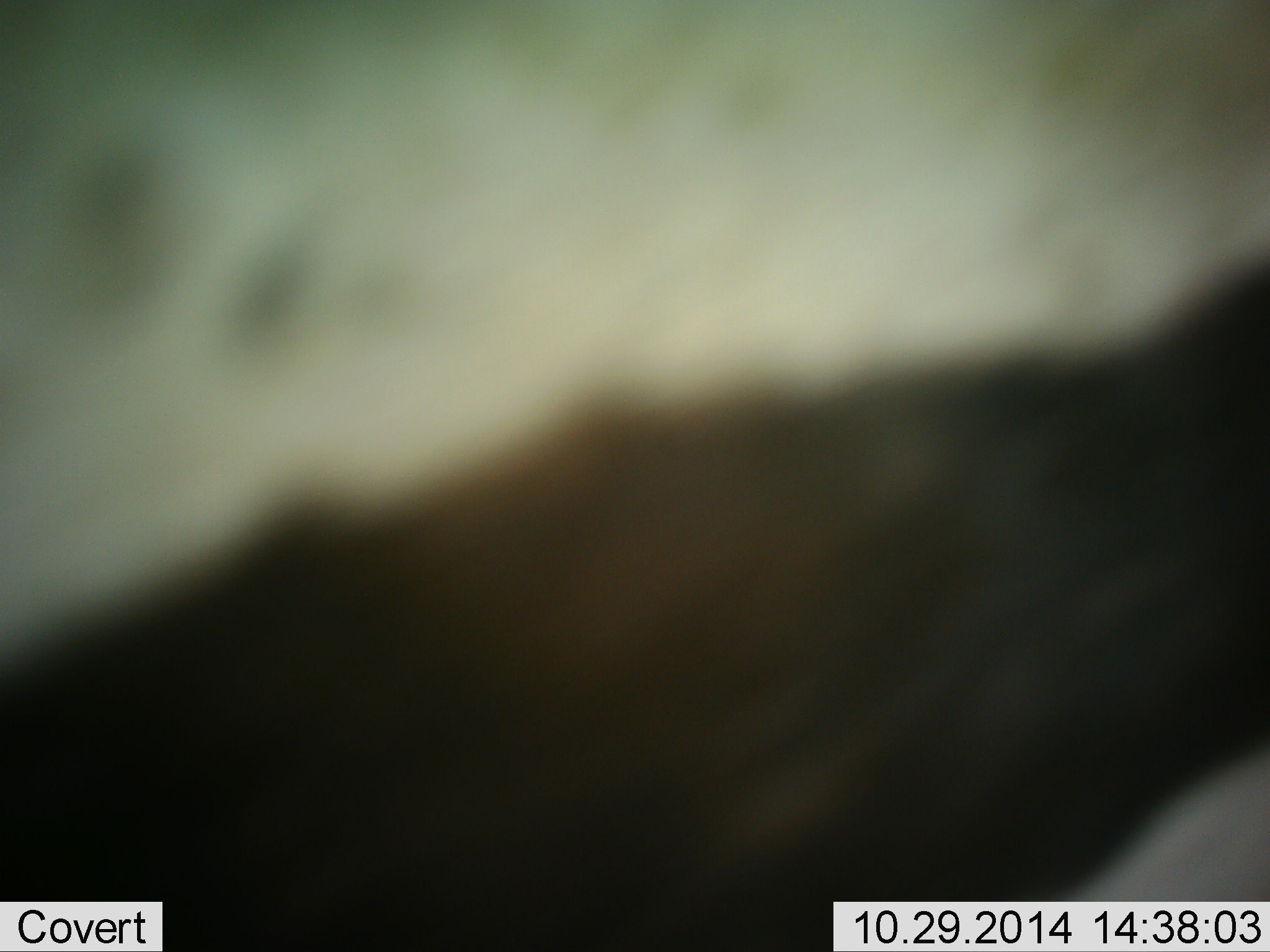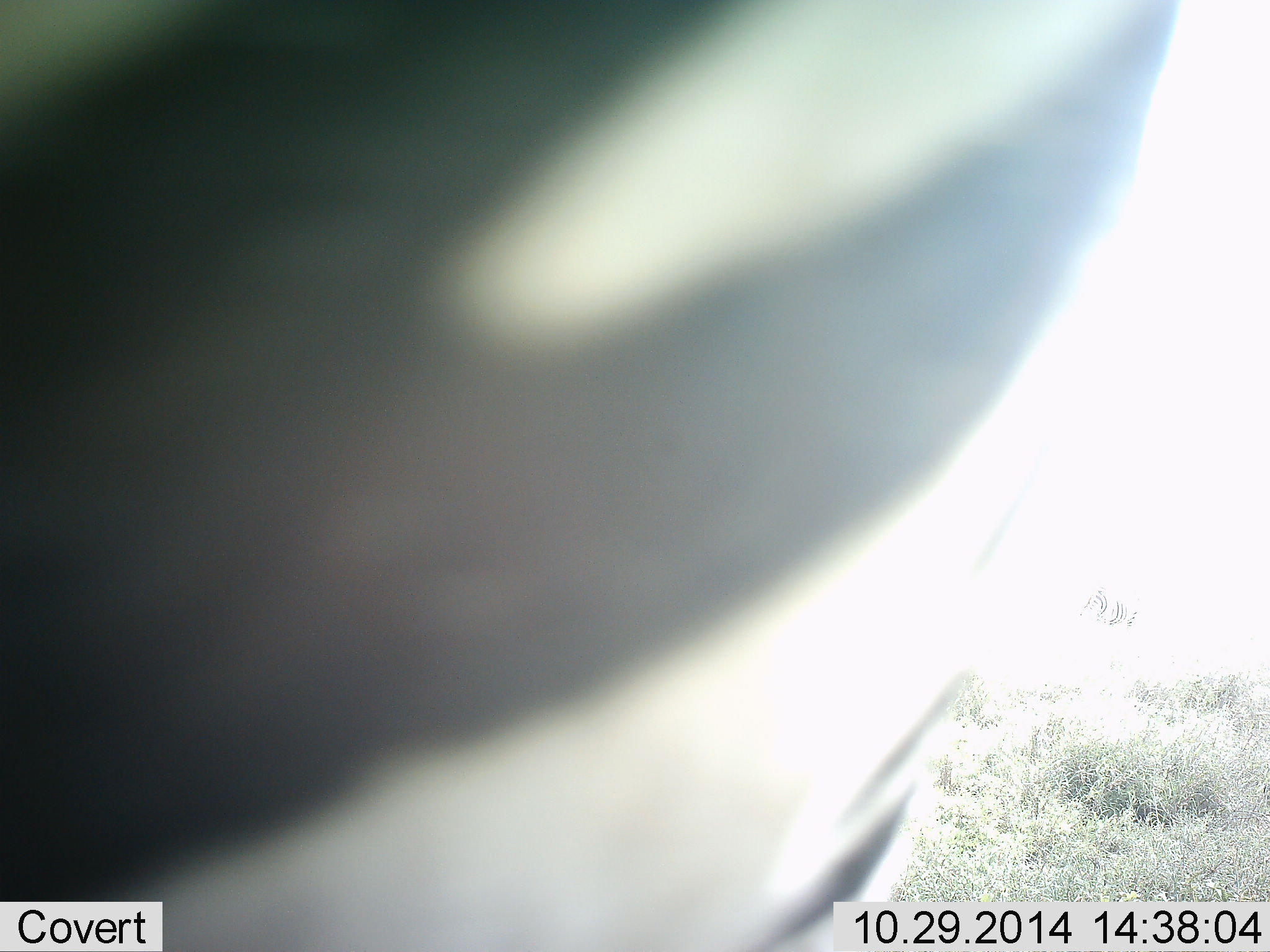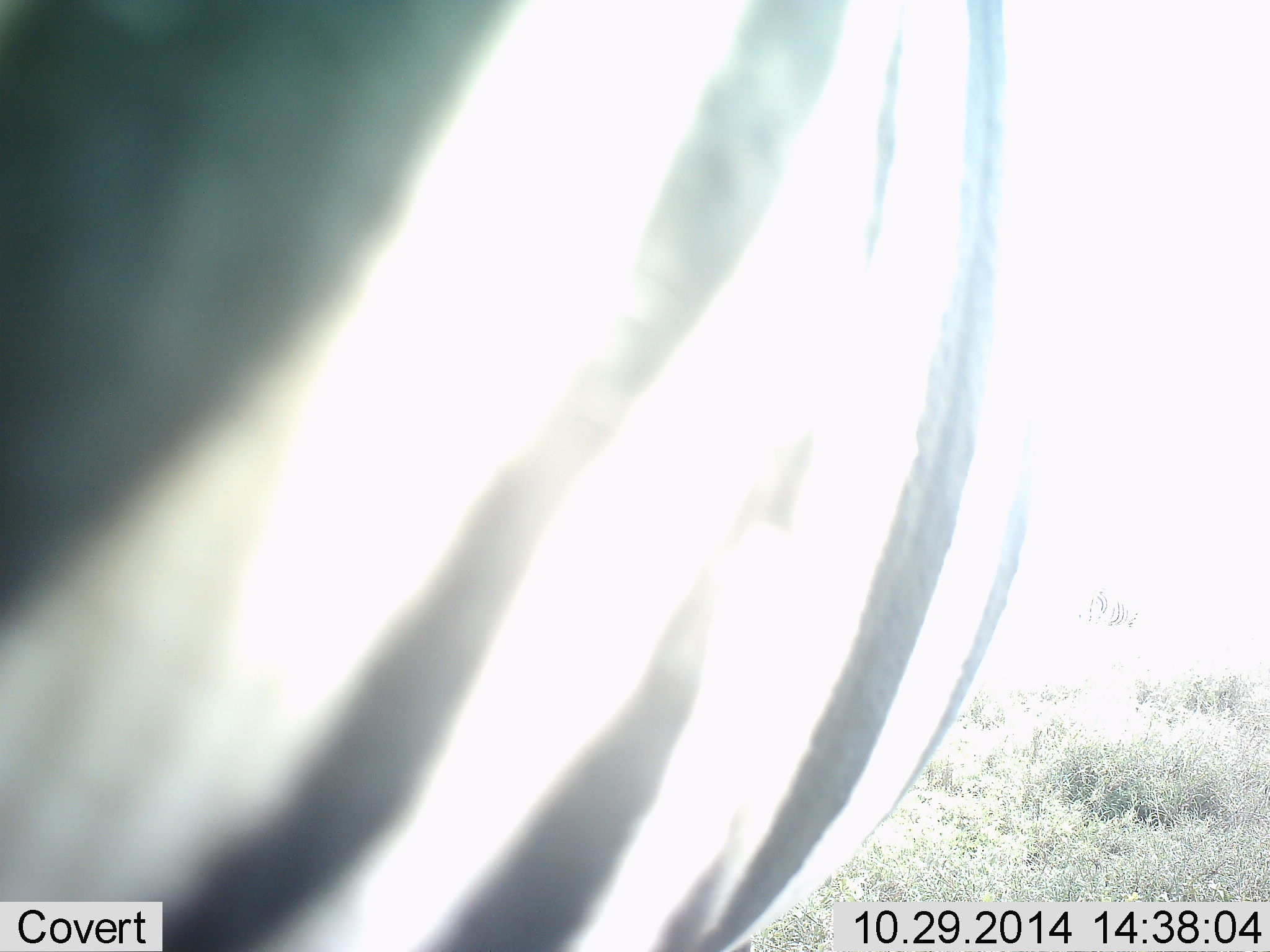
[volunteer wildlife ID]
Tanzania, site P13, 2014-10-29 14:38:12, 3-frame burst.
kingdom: Animalia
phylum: Chordata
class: Mammalia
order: Perissodactyla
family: Equidae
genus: Equus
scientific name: Equus quagga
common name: plains zebra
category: zebra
Zebra (plains zebra) (Equus quagga), count 1. Behavior (volunteer vote fractions): standing 70%, resting 10%, moving 20%, interacting 0%. Young present (vote fraction): 0%. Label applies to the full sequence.